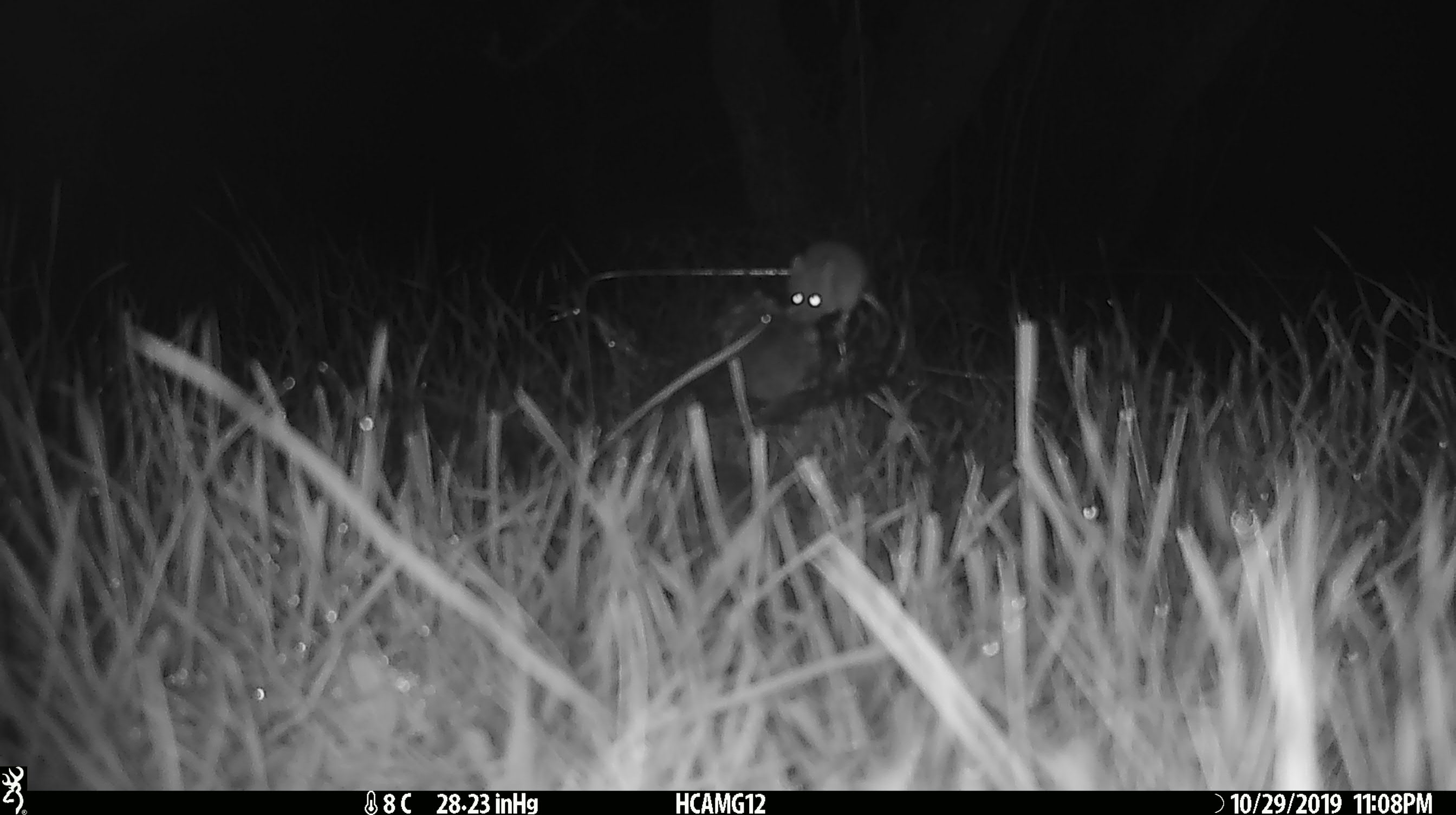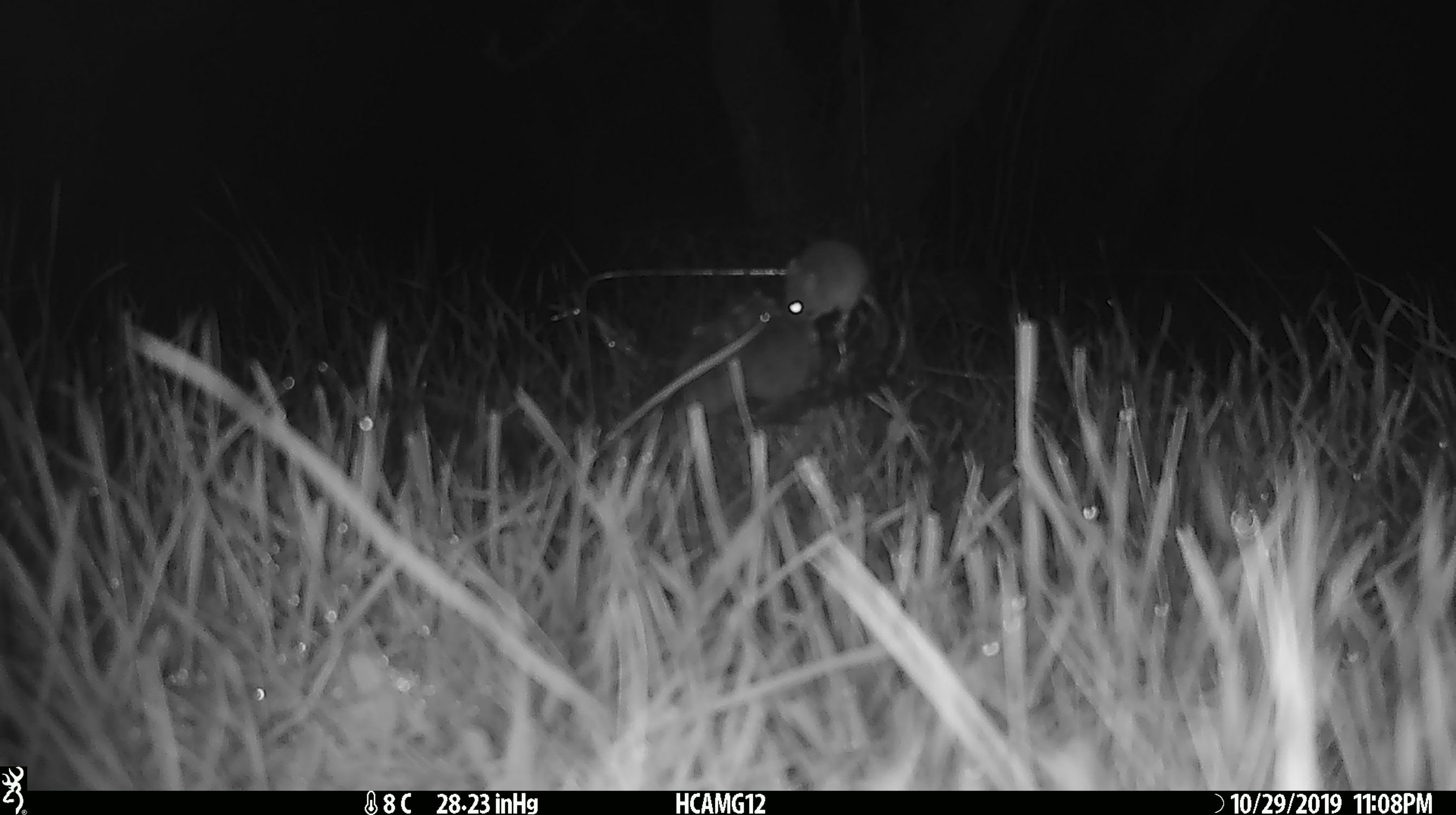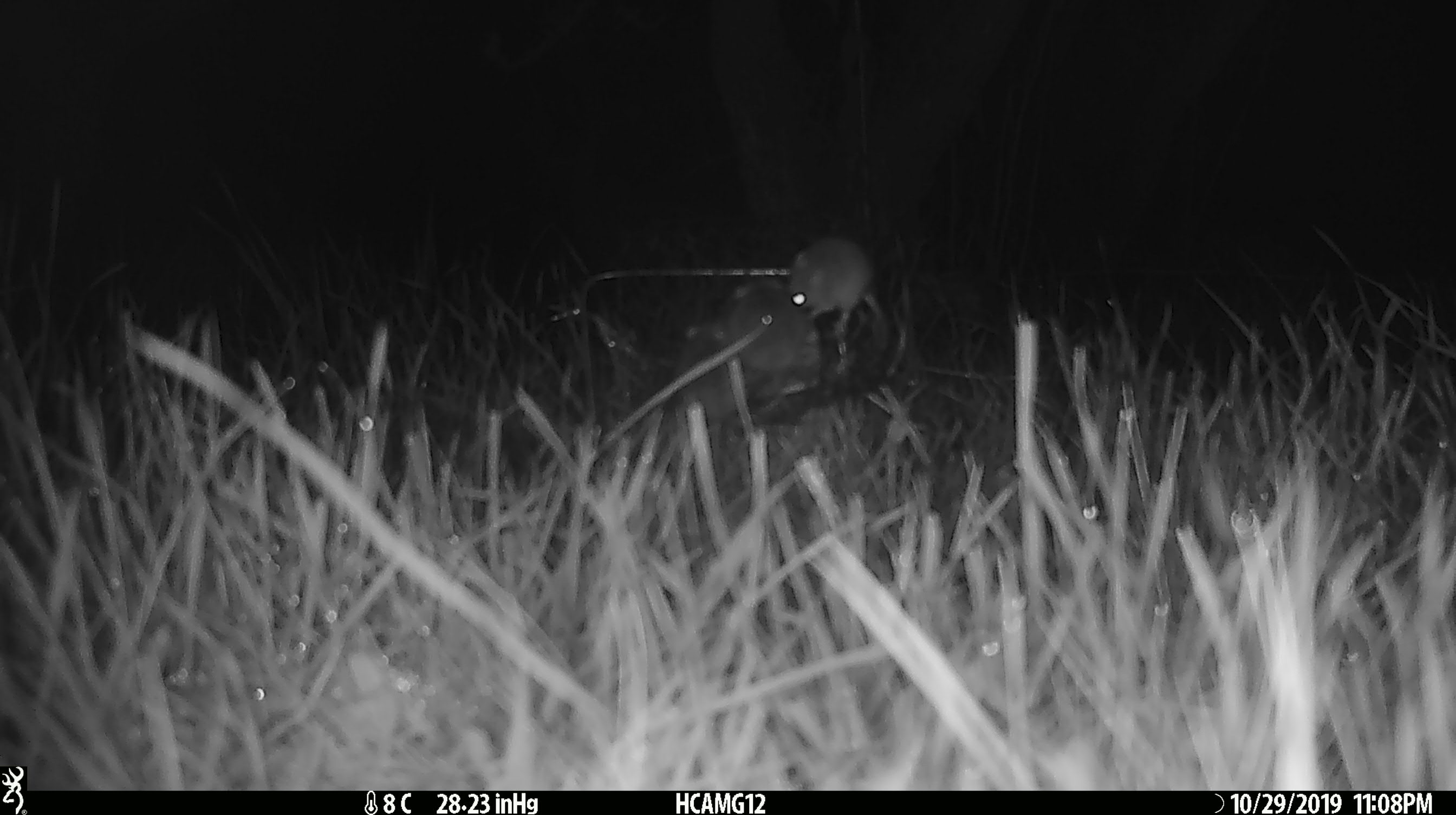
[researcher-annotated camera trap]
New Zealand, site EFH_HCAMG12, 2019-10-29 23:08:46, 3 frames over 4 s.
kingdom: Animalia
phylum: Chordata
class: Mammalia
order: Rodentia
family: Muridae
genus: Mus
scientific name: Mus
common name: mouse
Mouse (Mus).